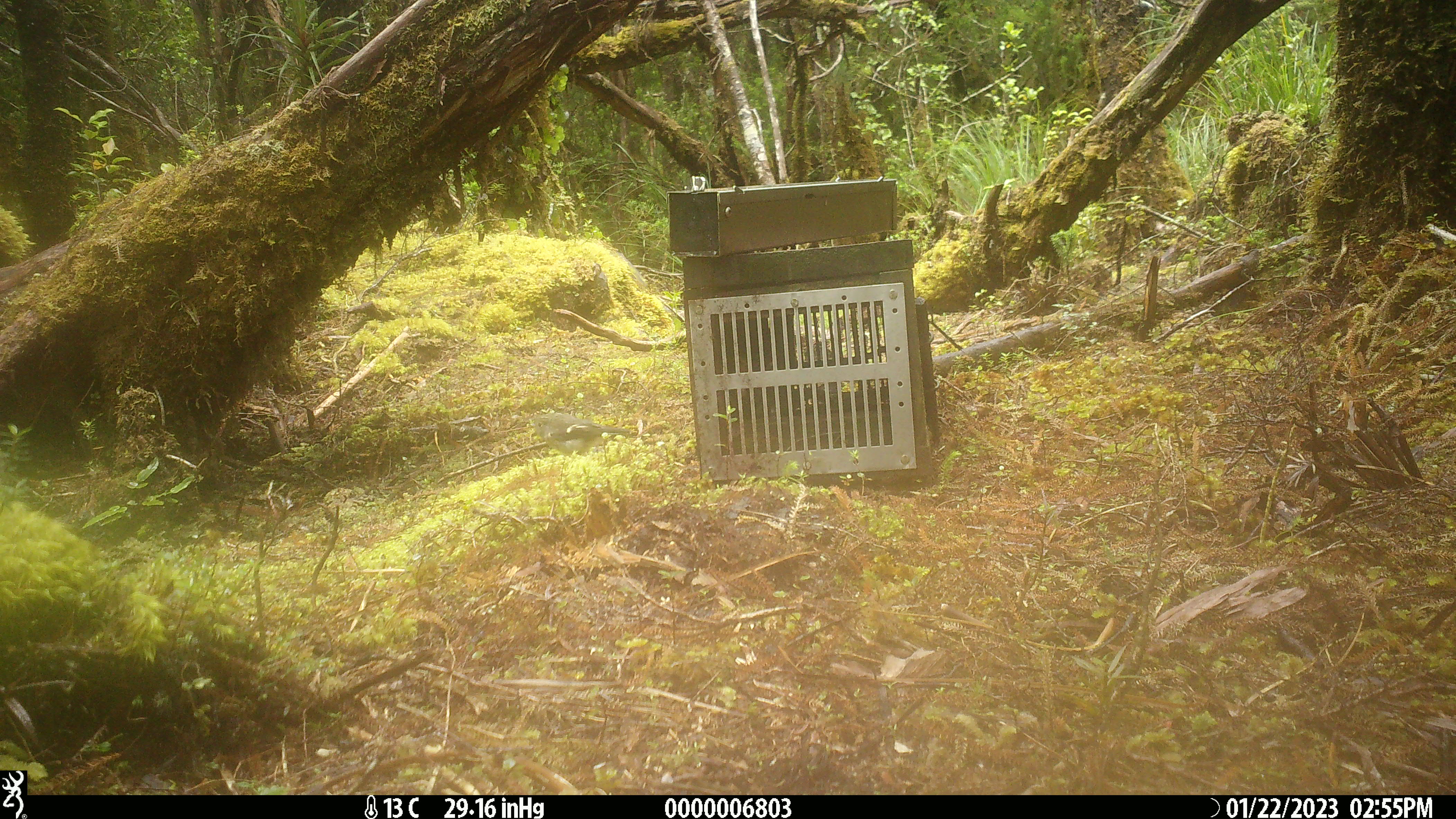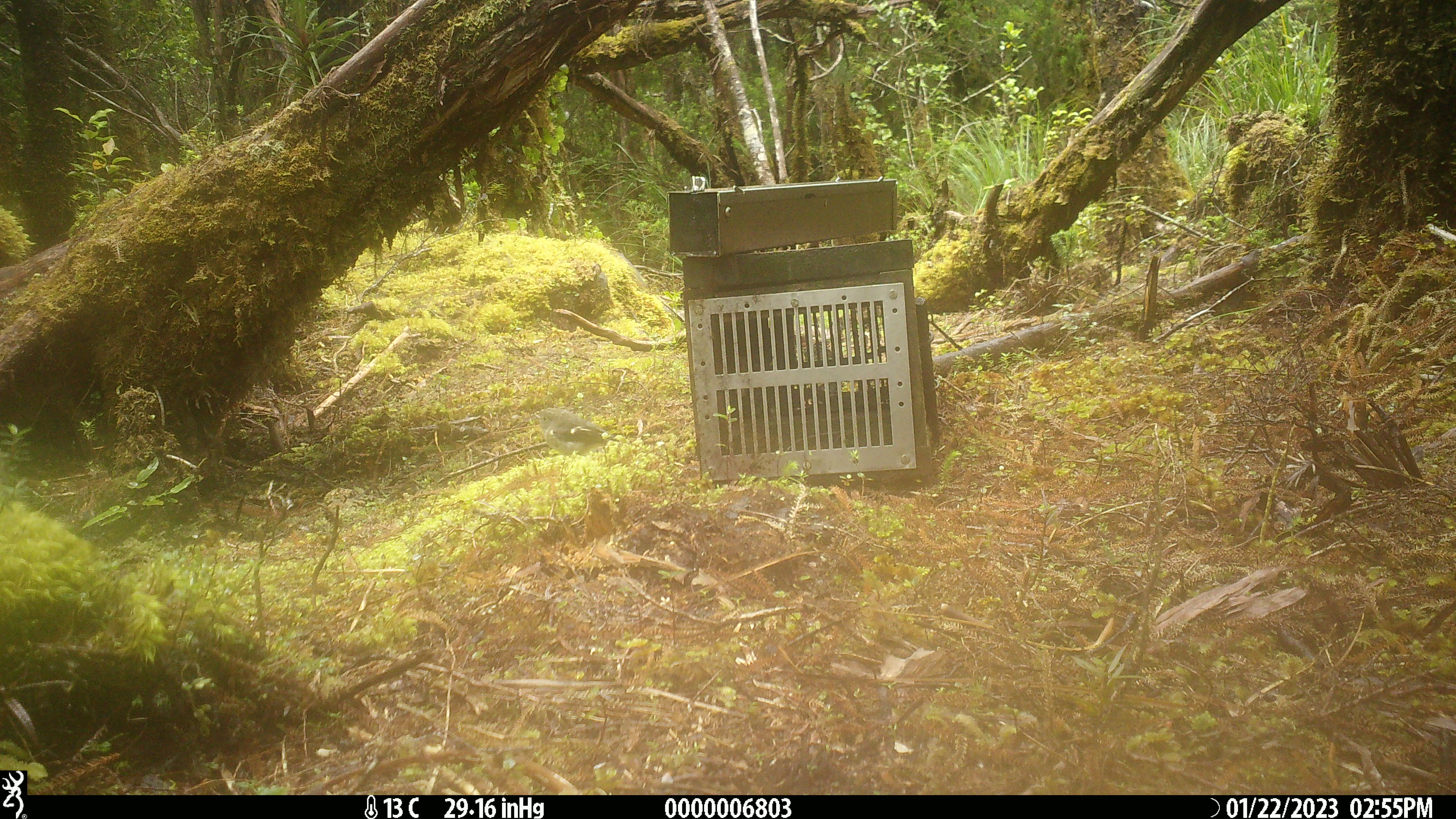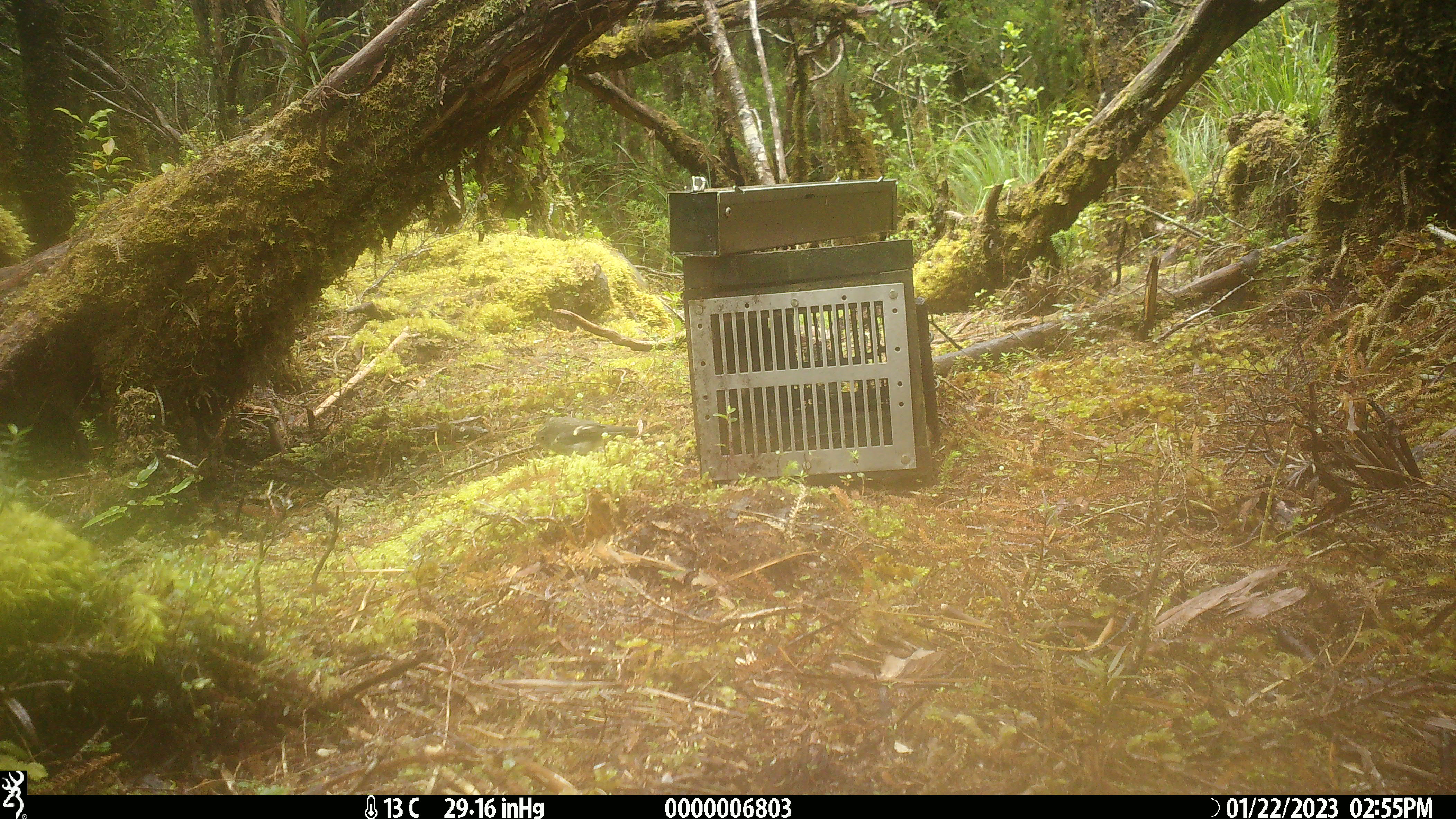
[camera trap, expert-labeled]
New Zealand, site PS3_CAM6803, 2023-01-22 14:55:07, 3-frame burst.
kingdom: Animalia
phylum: Chordata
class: Aves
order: Passeriformes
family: Petroicidae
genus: Petroica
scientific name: Petroica macrocephala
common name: tomtit